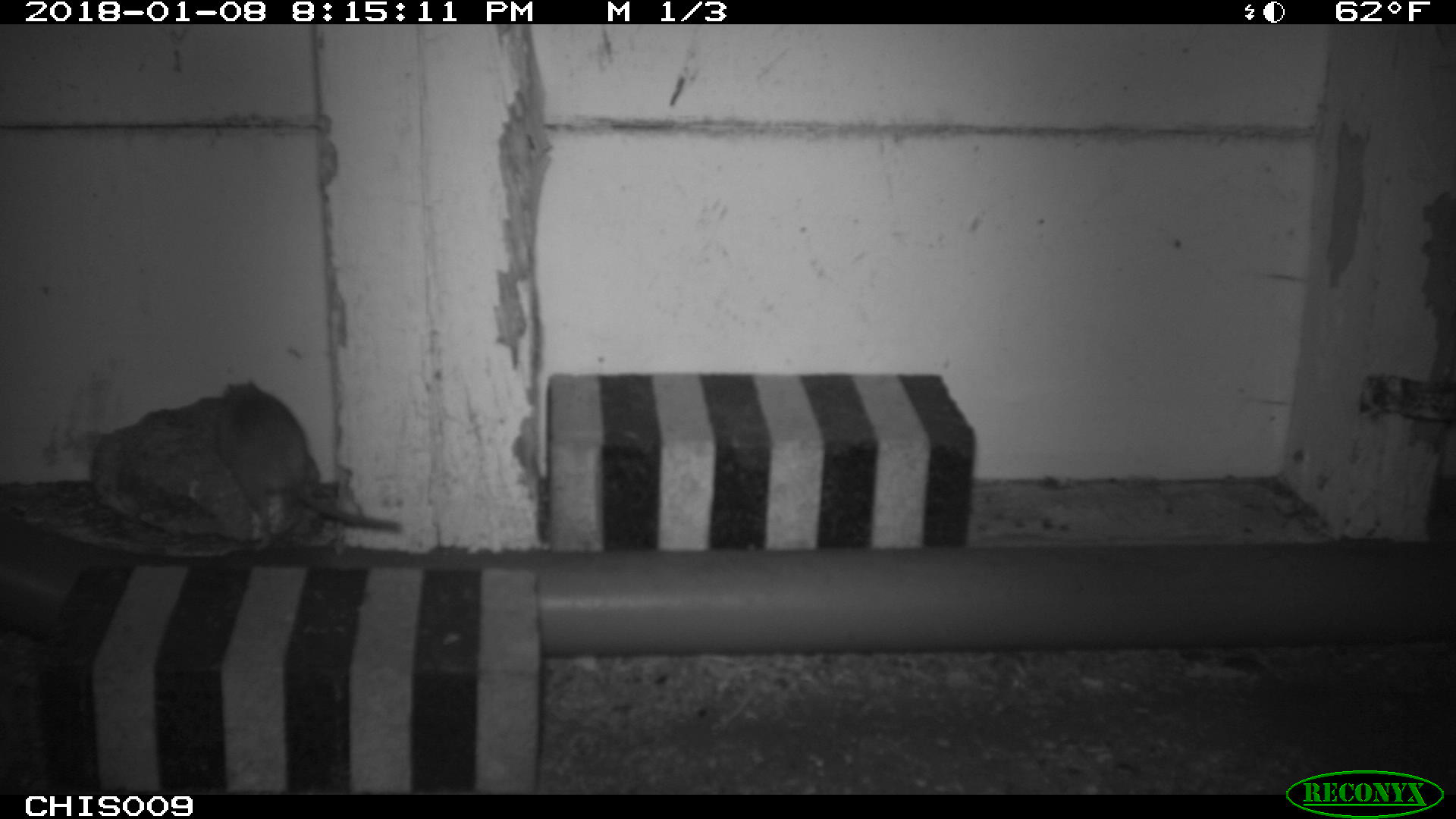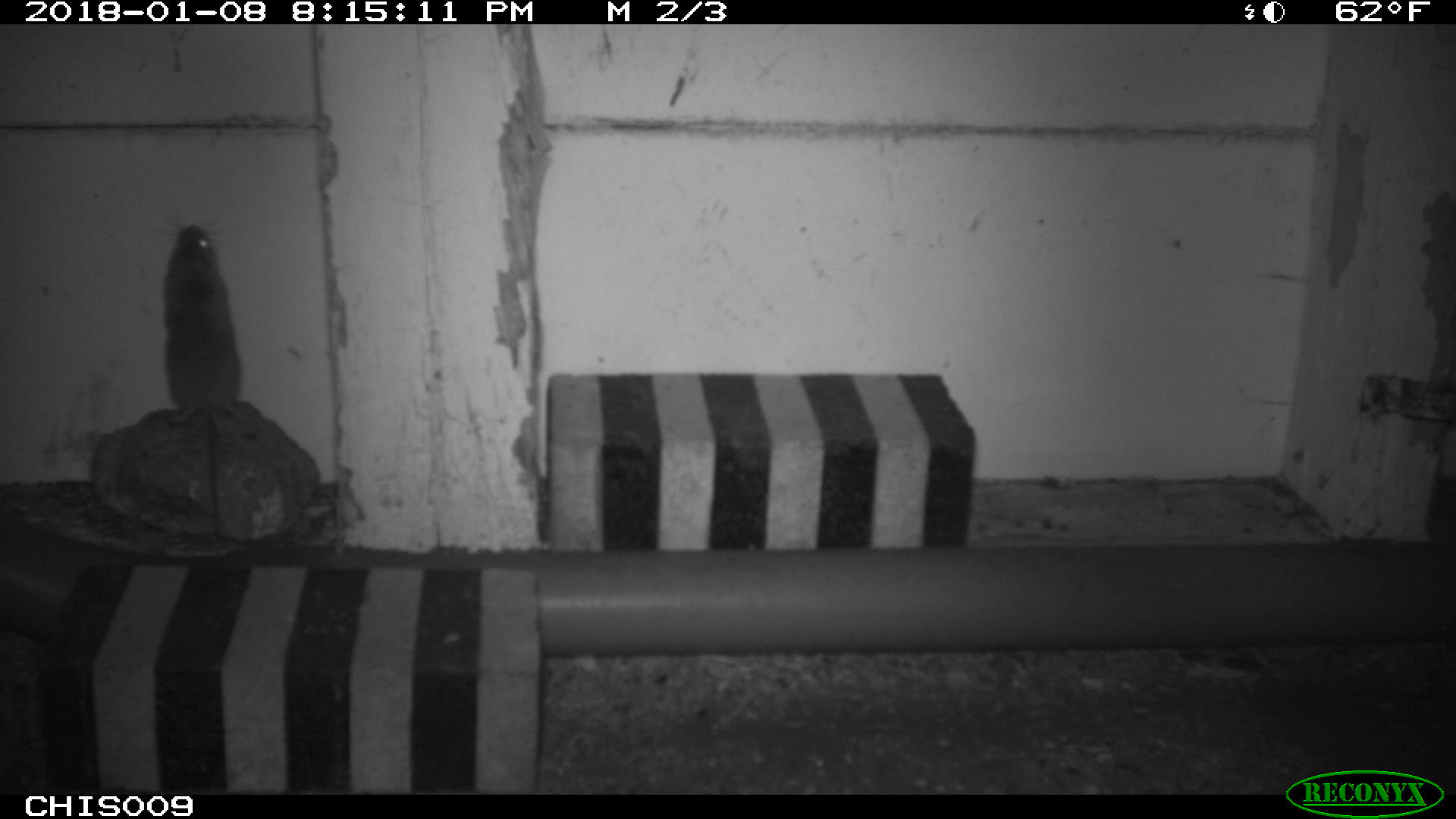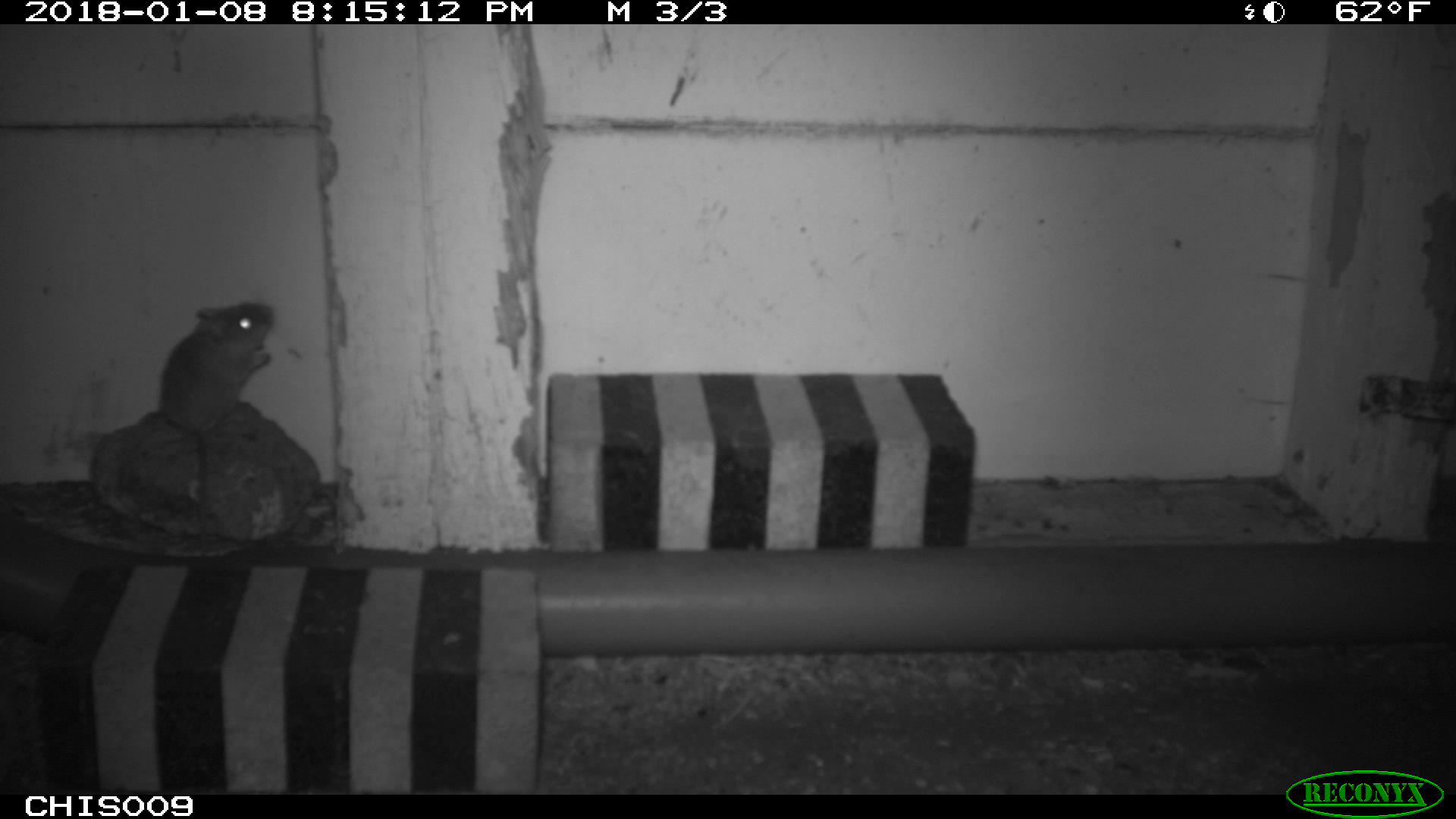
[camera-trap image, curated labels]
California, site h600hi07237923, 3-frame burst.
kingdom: Animalia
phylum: Chordata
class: Mammalia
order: Rodentia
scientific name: Rodentia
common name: rodent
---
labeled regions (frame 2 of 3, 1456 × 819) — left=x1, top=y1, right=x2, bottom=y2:
rodent: left=162, top=224, right=246, bottom=541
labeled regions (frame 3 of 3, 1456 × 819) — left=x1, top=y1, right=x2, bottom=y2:
rodent: left=160, top=301, right=273, bottom=560